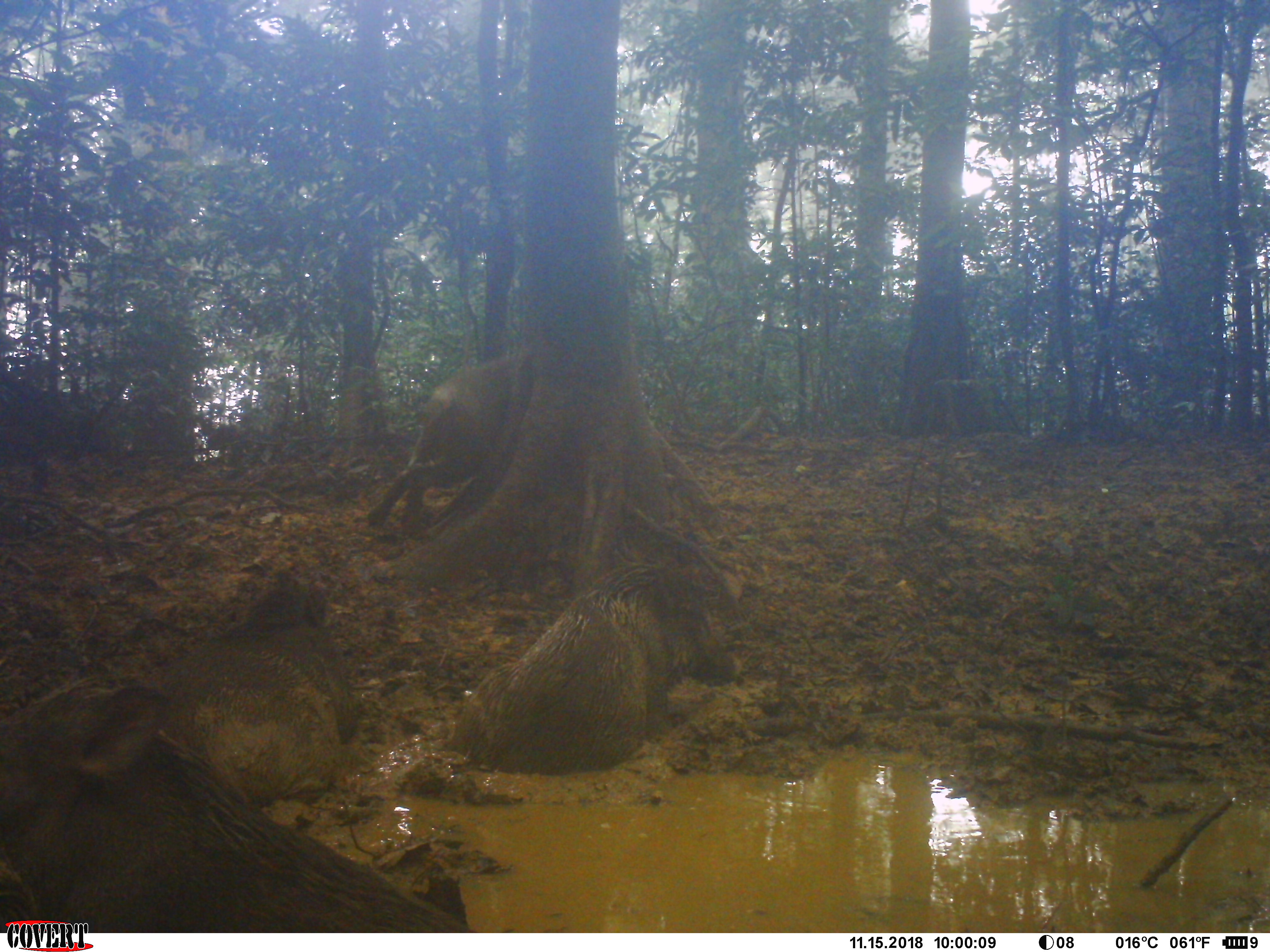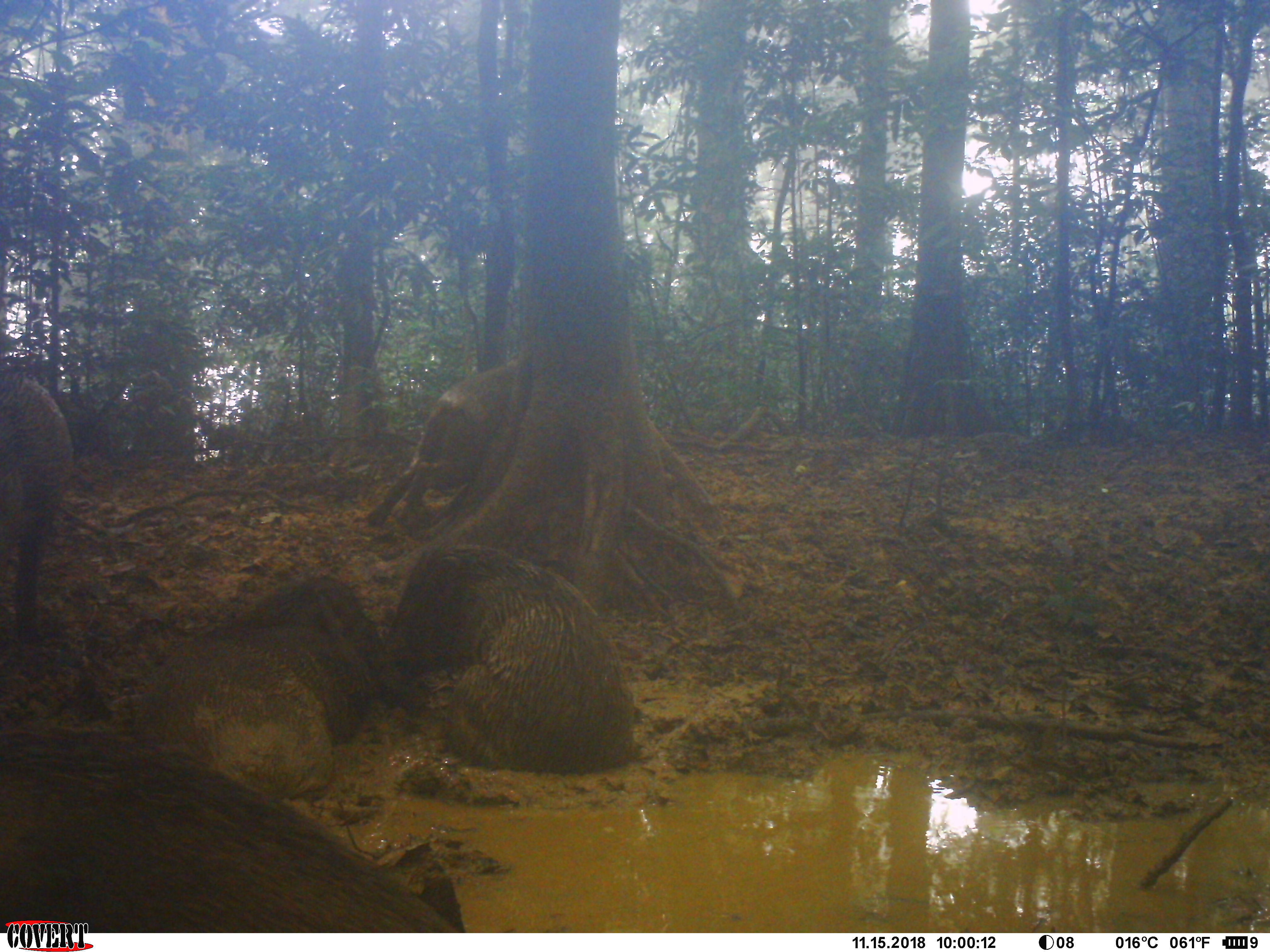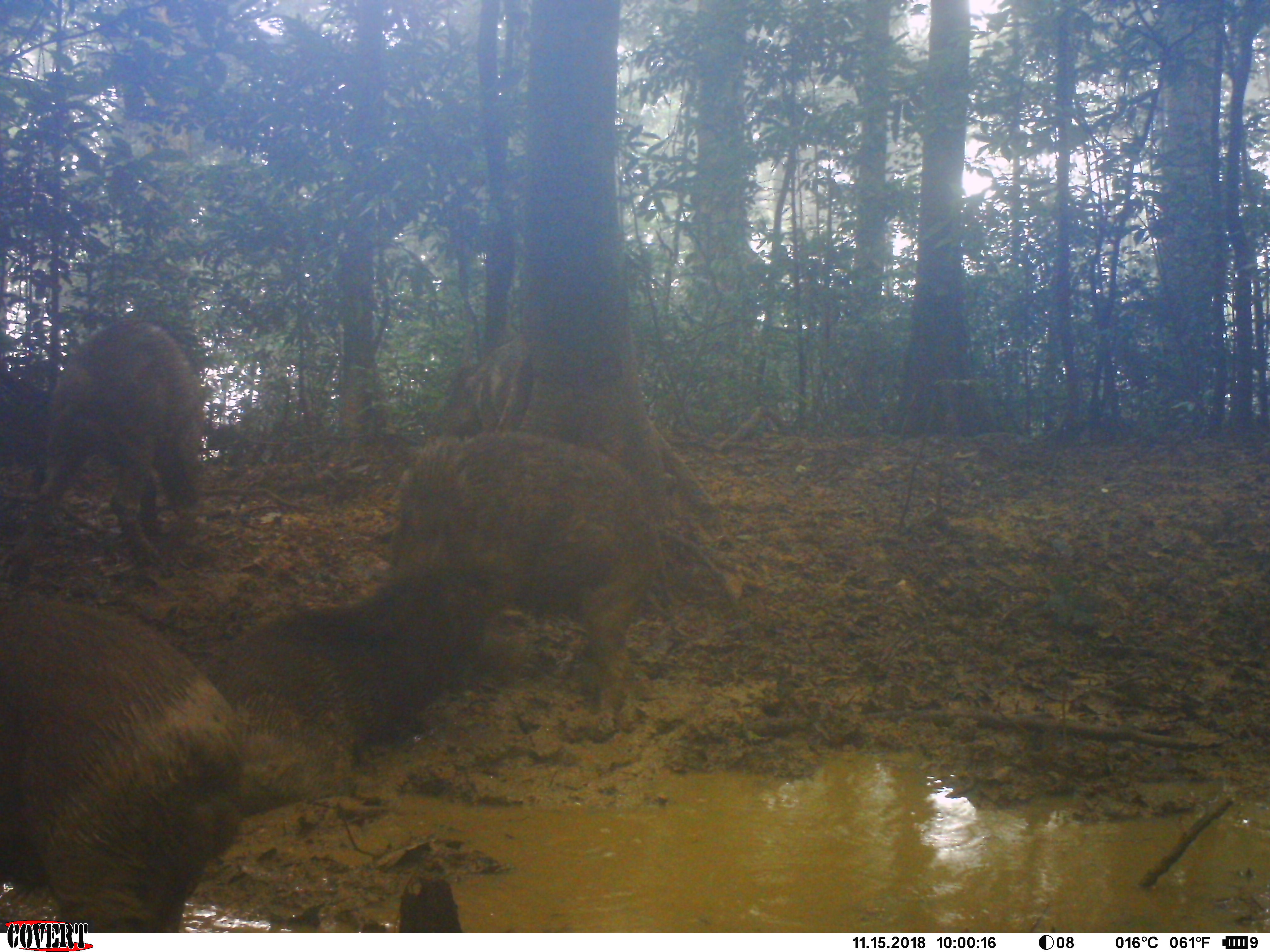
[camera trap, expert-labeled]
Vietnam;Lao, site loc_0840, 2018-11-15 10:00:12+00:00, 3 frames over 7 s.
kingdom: Animalia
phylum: Chordata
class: Mammalia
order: Artiodactyla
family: Suidae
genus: Sus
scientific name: Sus scrofa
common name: eurasian wild pig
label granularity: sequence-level